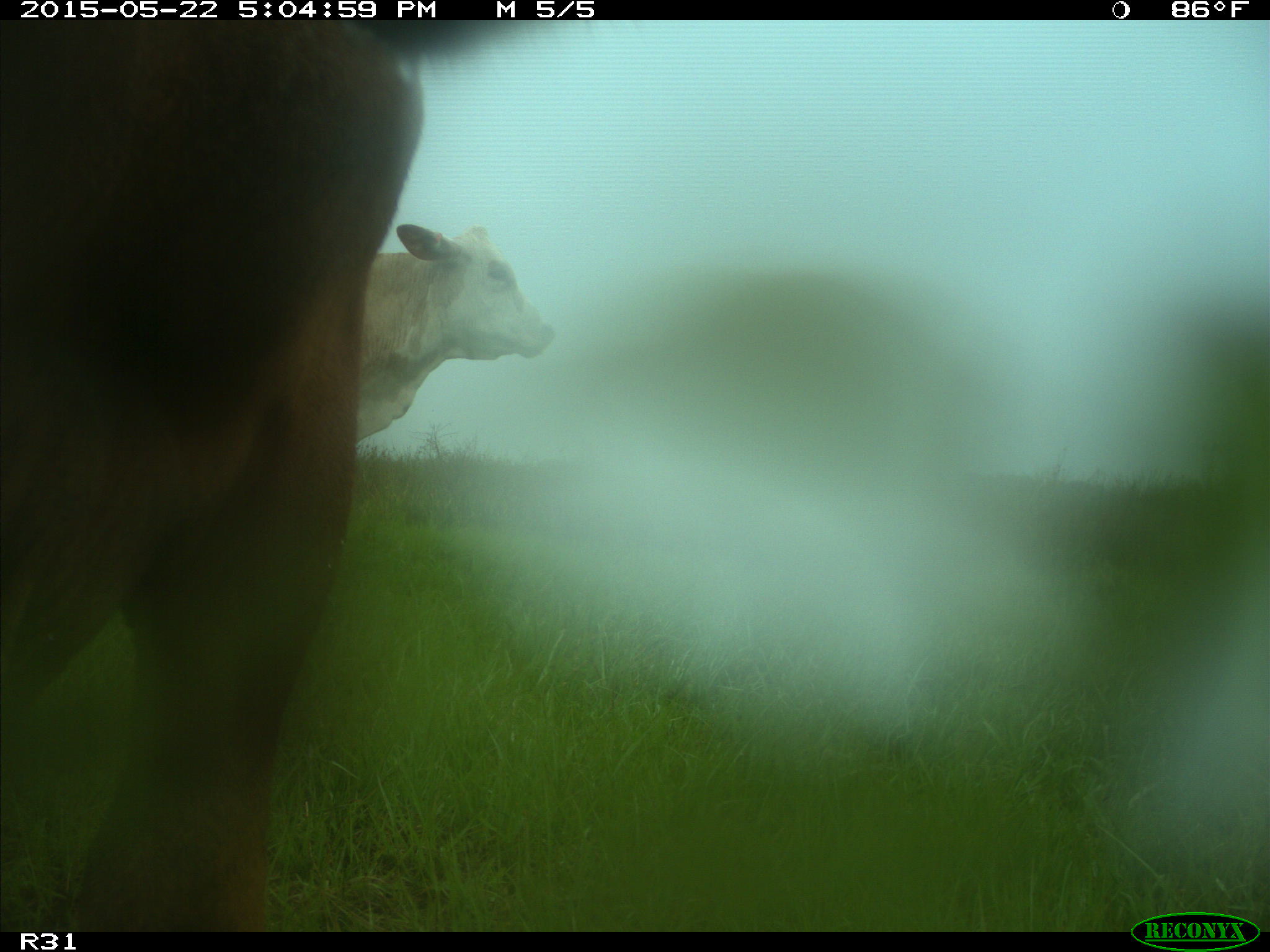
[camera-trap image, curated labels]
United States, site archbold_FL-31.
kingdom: Animalia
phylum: Chordata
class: Mammalia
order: Artiodactyla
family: Bovidae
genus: Bos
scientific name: Bos taurus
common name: domestic cow